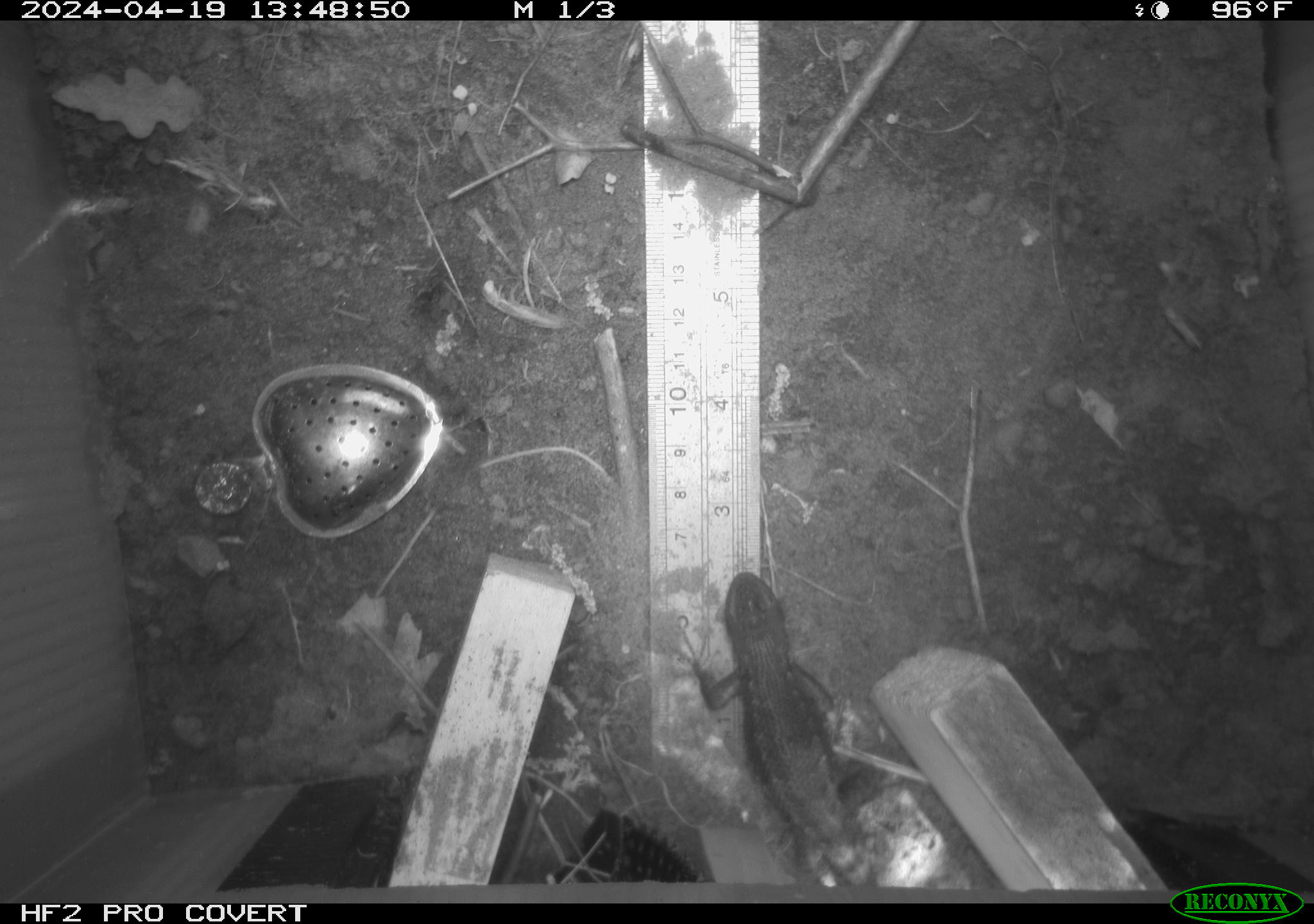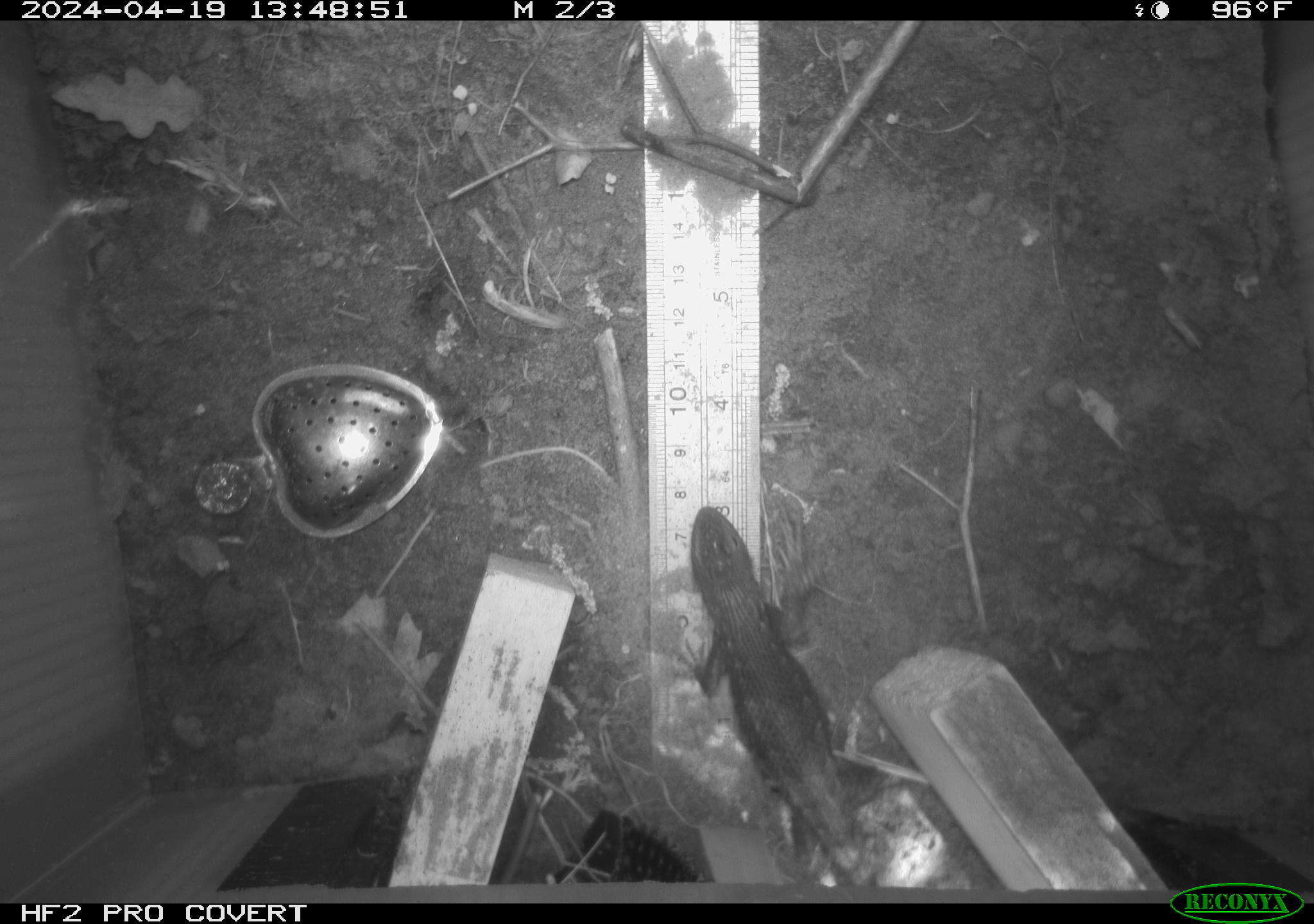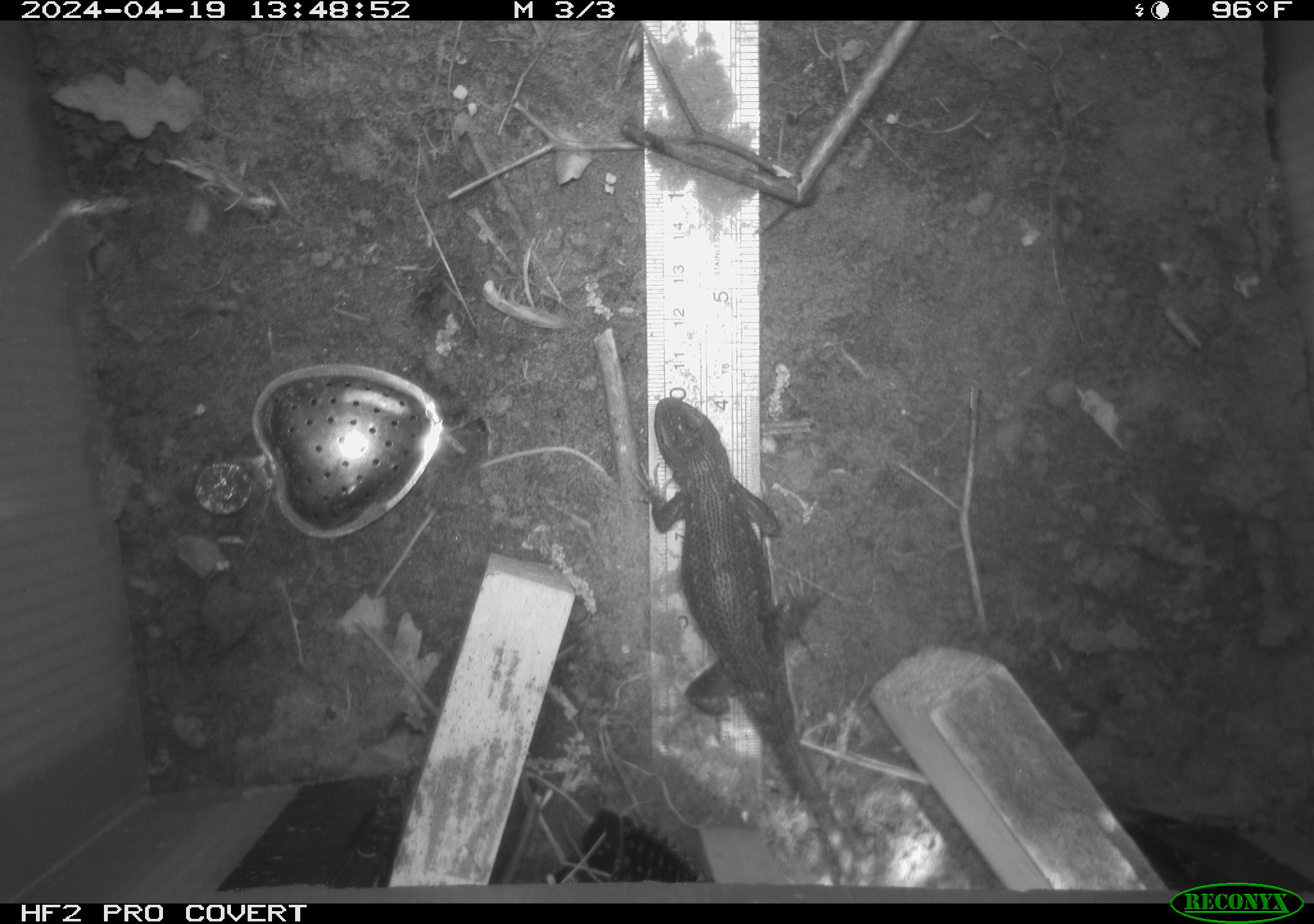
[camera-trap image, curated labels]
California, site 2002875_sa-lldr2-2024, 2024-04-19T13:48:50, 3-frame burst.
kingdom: Animalia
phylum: Chordata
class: Reptilia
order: Squamata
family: Phrynosomatidae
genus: Sceloporus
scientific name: Sceloporus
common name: spiny lizards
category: sceloporus species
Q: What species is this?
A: Sceloporus species (spiny lizards) (Sceloporus).